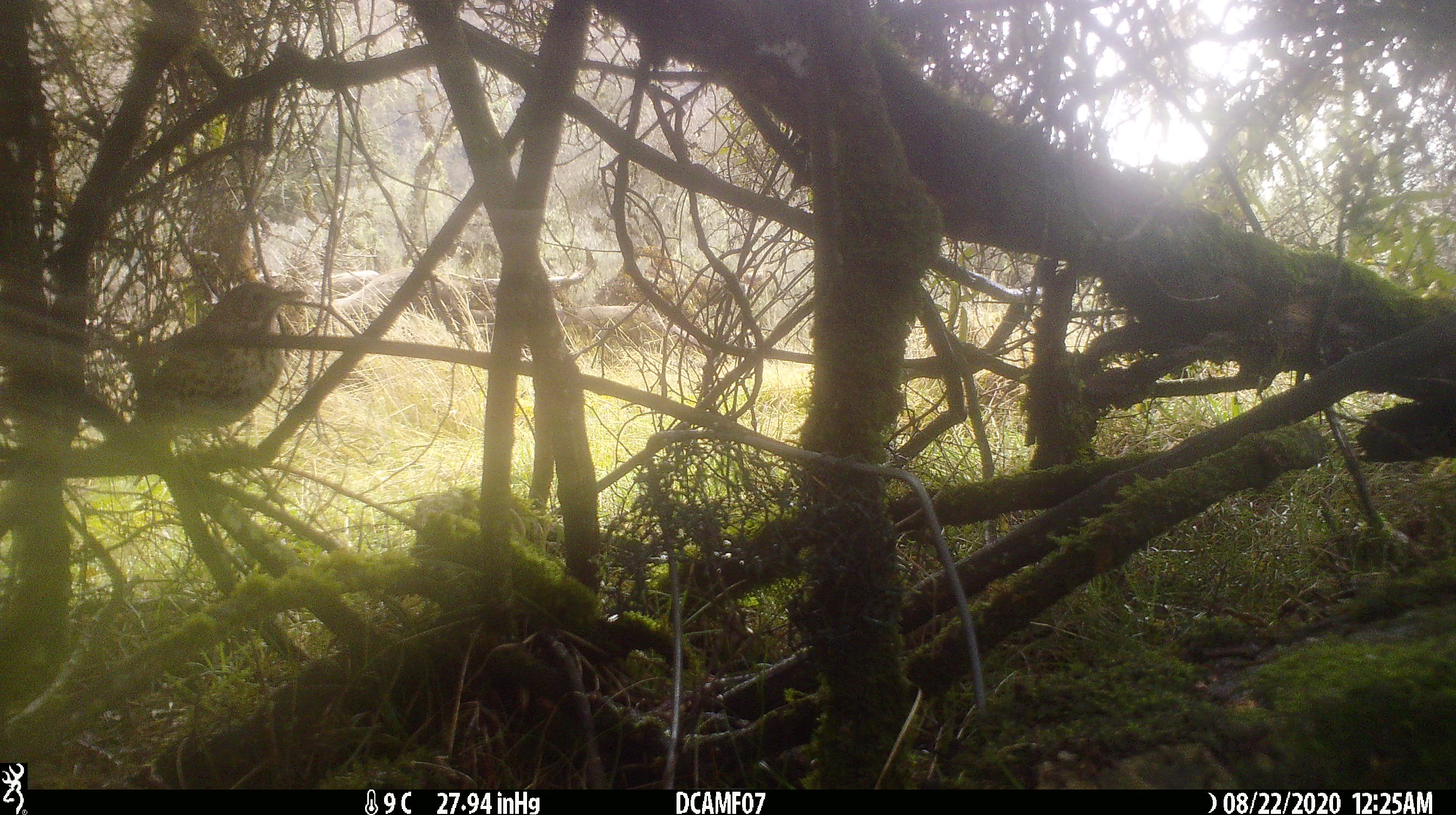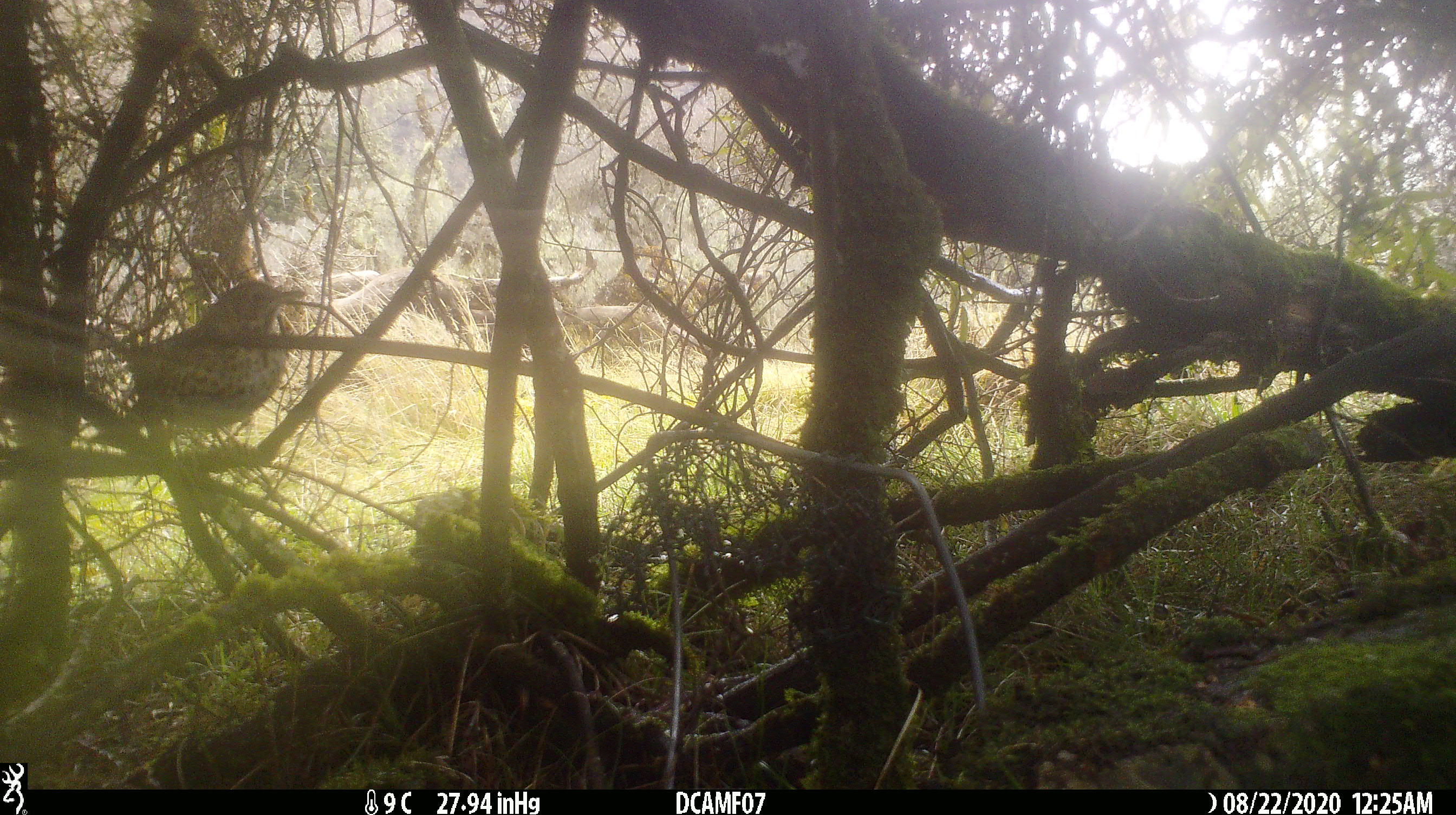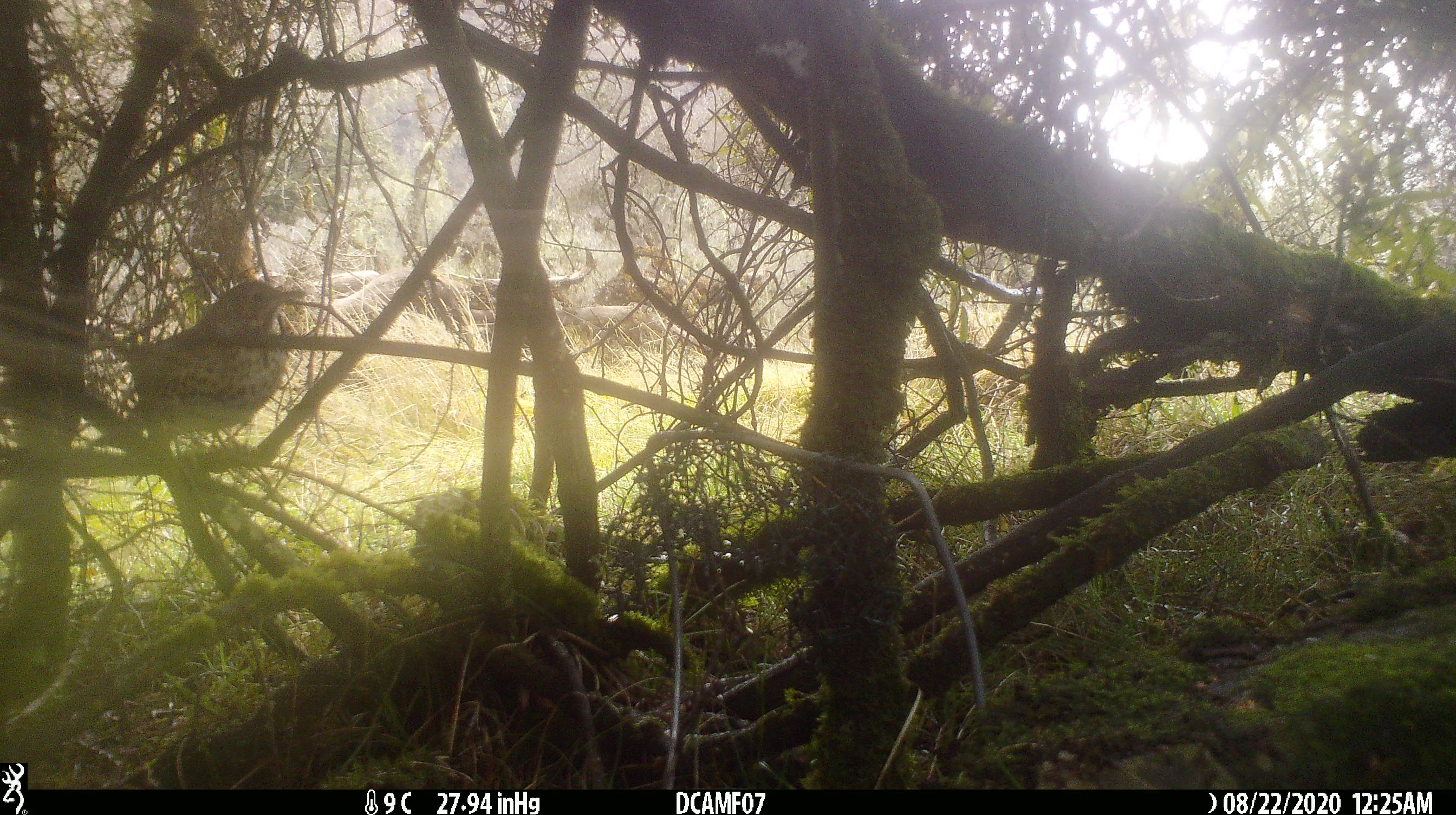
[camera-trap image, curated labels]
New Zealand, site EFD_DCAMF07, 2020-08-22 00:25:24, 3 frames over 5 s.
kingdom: Animalia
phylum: Chordata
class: Aves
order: Passeriformes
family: Turdidae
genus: Turdus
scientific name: Turdus philomelos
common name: song thrush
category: thrush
Thrush (song thrush) (Turdus philomelos).